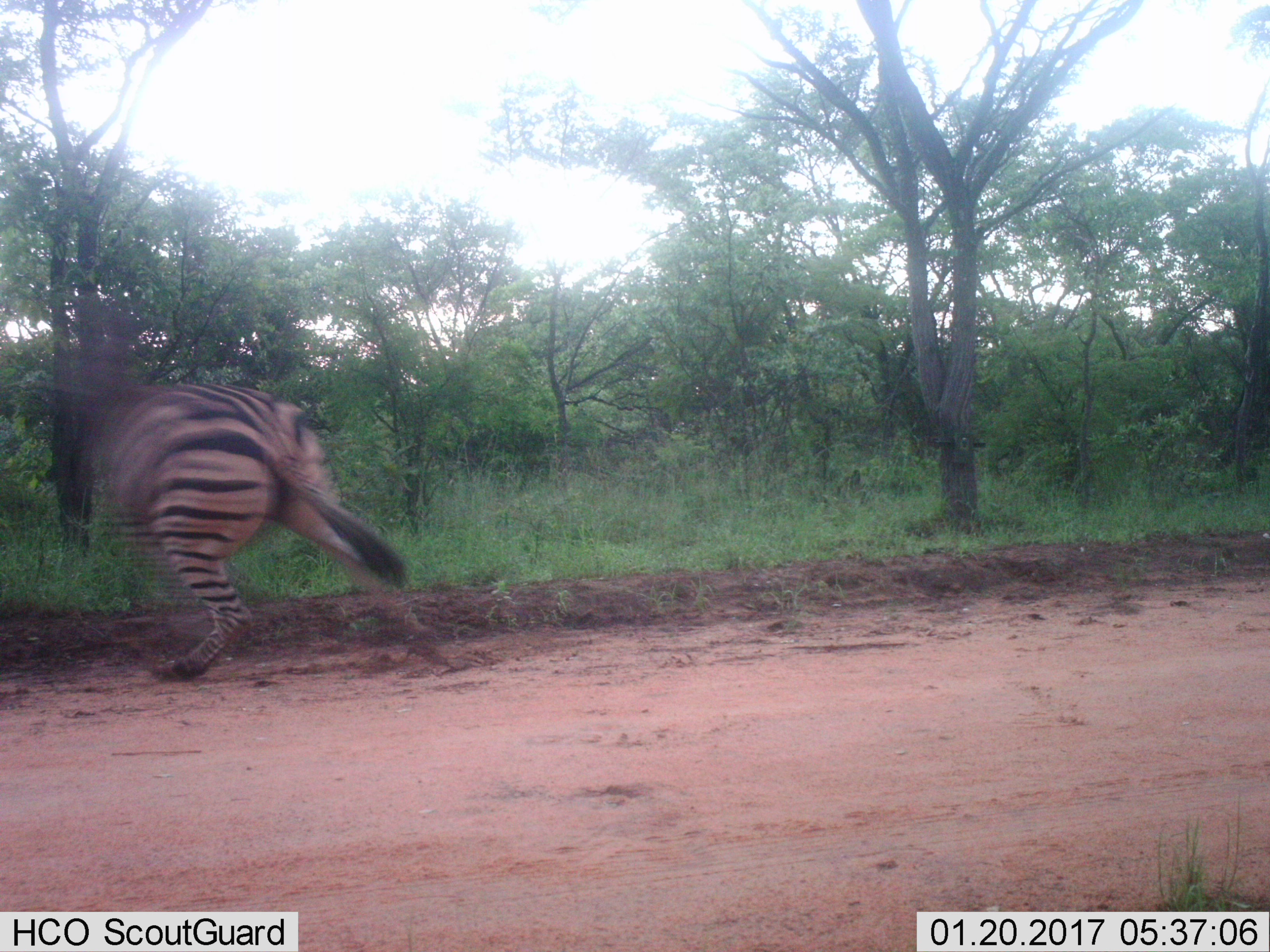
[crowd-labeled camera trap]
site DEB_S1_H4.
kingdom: Animalia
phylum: Chordata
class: Mammalia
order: Perissodactyla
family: Equidae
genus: Equus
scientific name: Equus quagga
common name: plains zebra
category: zebraplains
Zebraplains (plains zebra) (Equus quagga), count 1. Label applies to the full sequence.